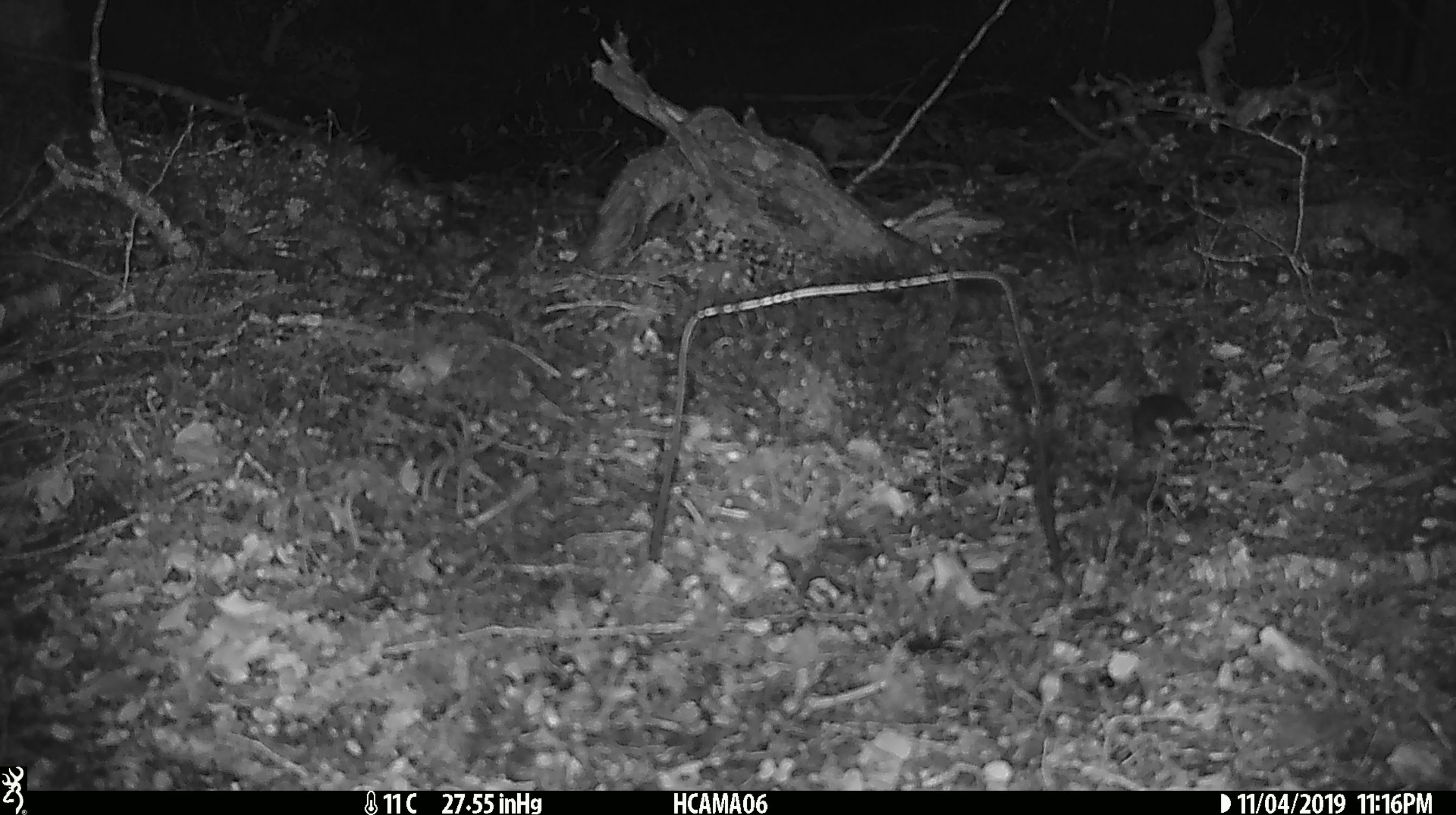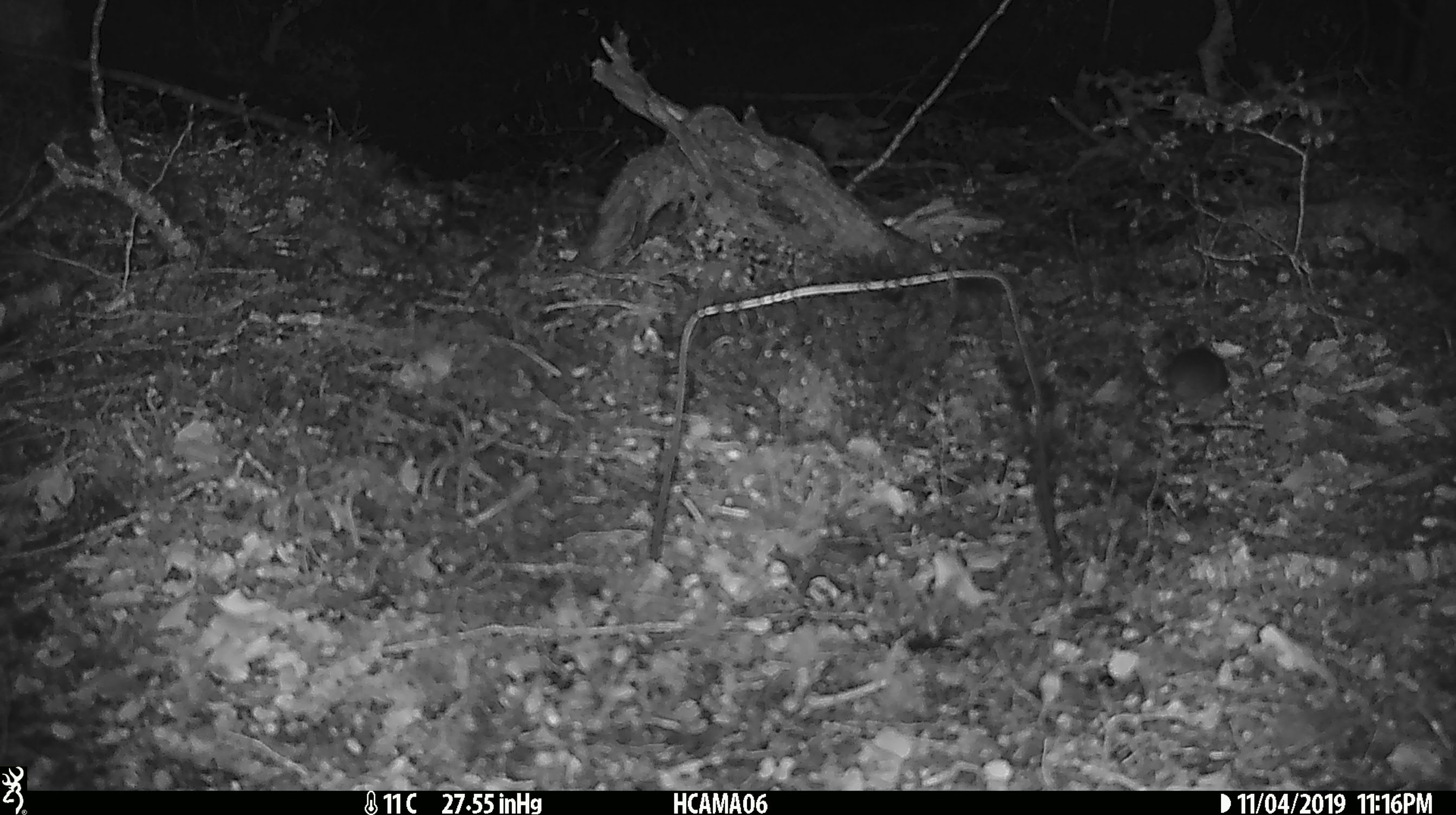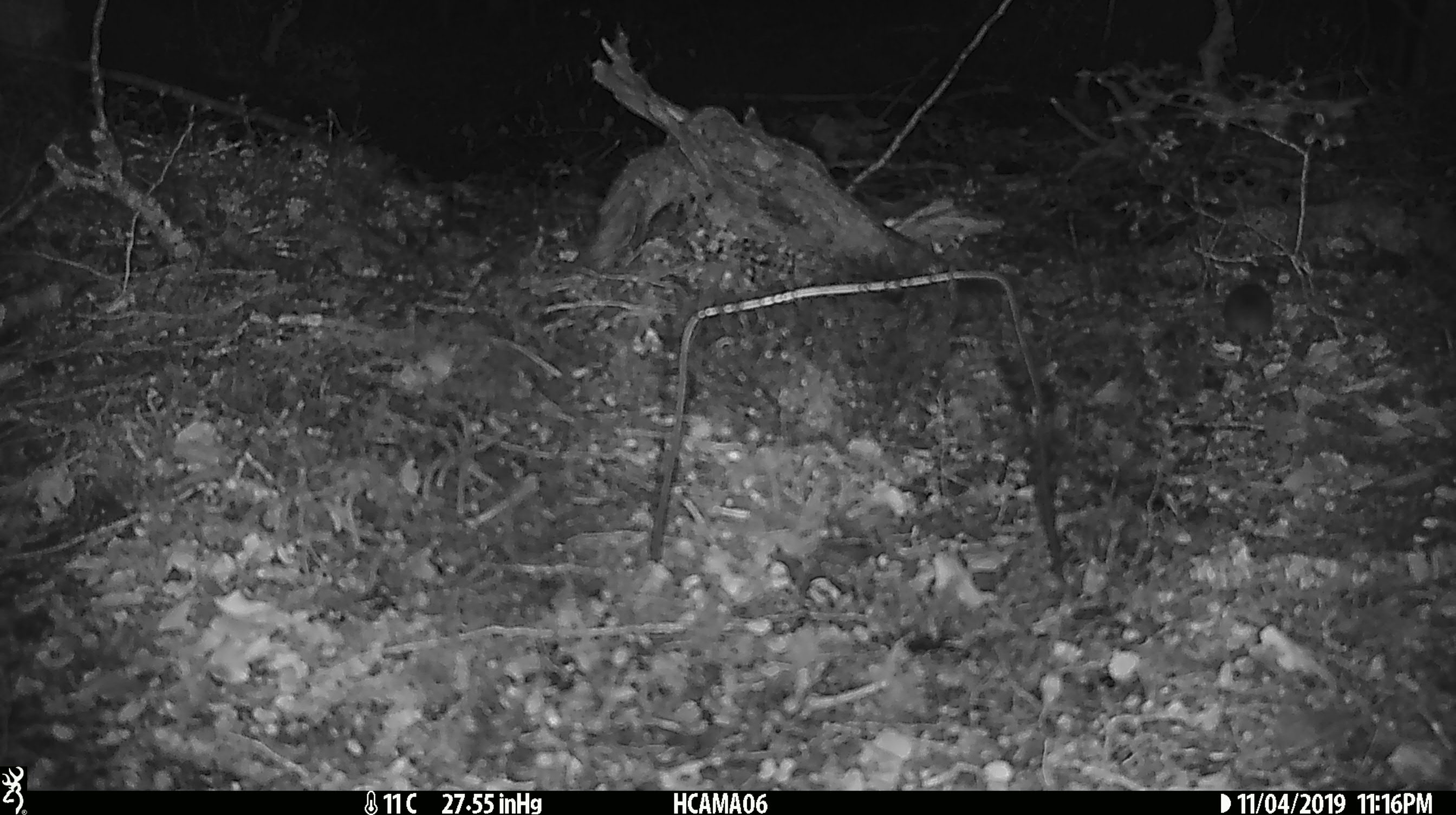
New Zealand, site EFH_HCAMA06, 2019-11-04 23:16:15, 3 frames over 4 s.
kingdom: Animalia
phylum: Chordata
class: Mammalia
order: Rodentia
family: Muridae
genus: Mus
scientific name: Mus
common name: mouse